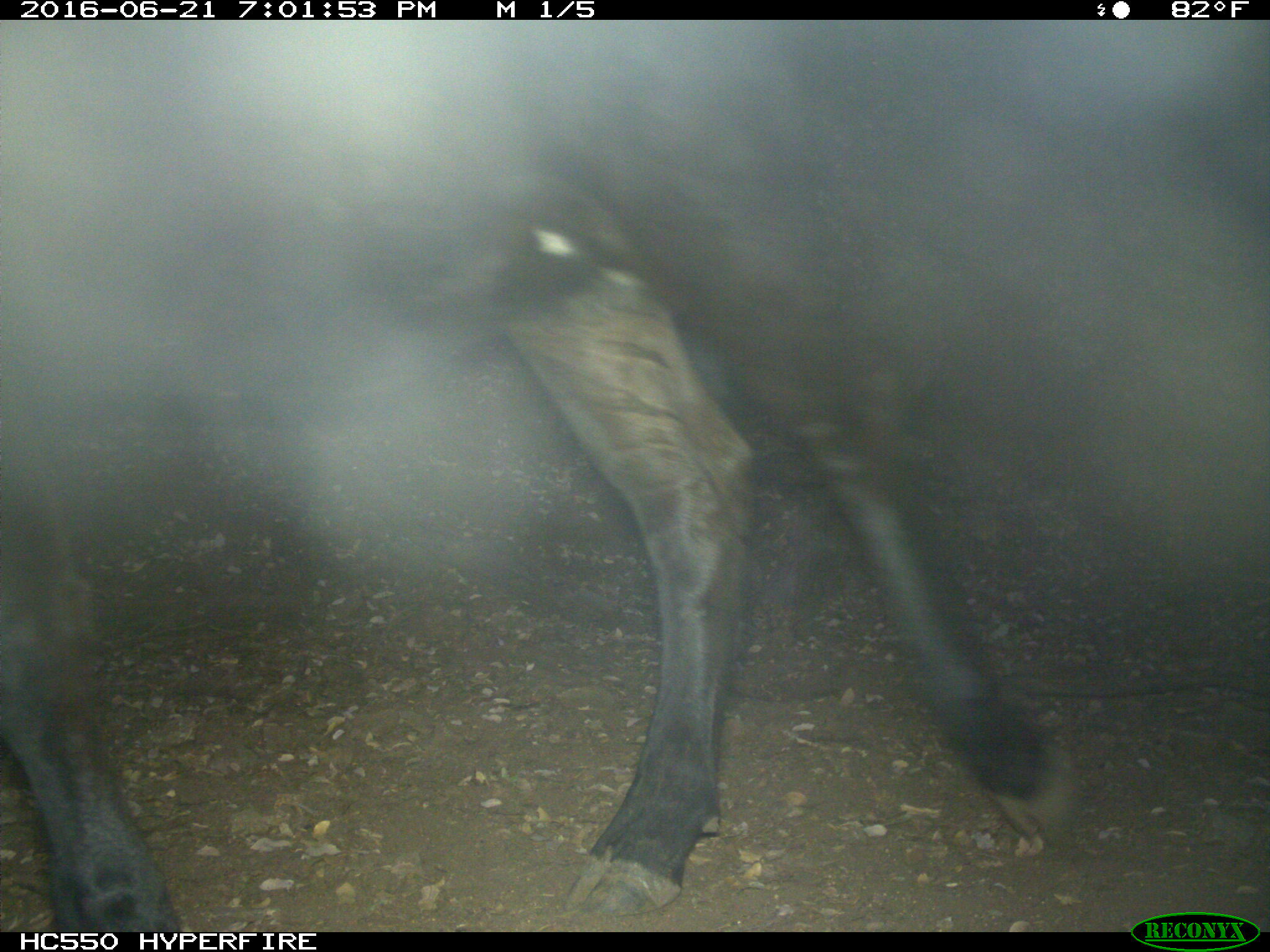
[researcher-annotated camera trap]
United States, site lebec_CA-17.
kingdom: Animalia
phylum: Chordata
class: Mammalia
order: Artiodactyla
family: Bovidae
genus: Bos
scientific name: Bos taurus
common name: domestic cow